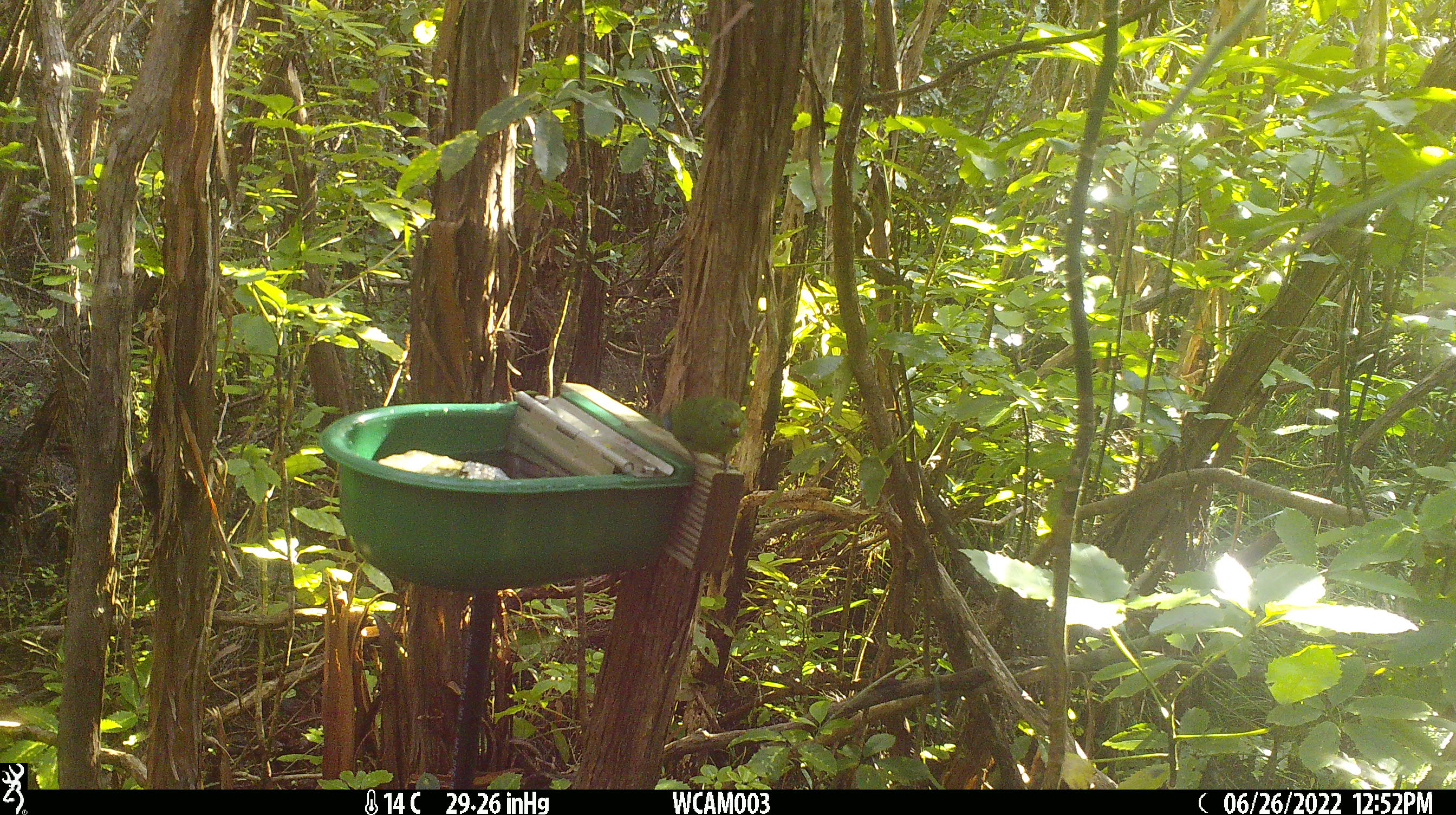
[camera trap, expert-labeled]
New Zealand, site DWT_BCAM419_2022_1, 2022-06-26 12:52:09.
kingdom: Animalia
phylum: Chordata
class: Aves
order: Psittaciformes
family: Psittaculidae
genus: Cyanoramphus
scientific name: Cyanoramphus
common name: parakeet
Parakeet (Cyanoramphus).